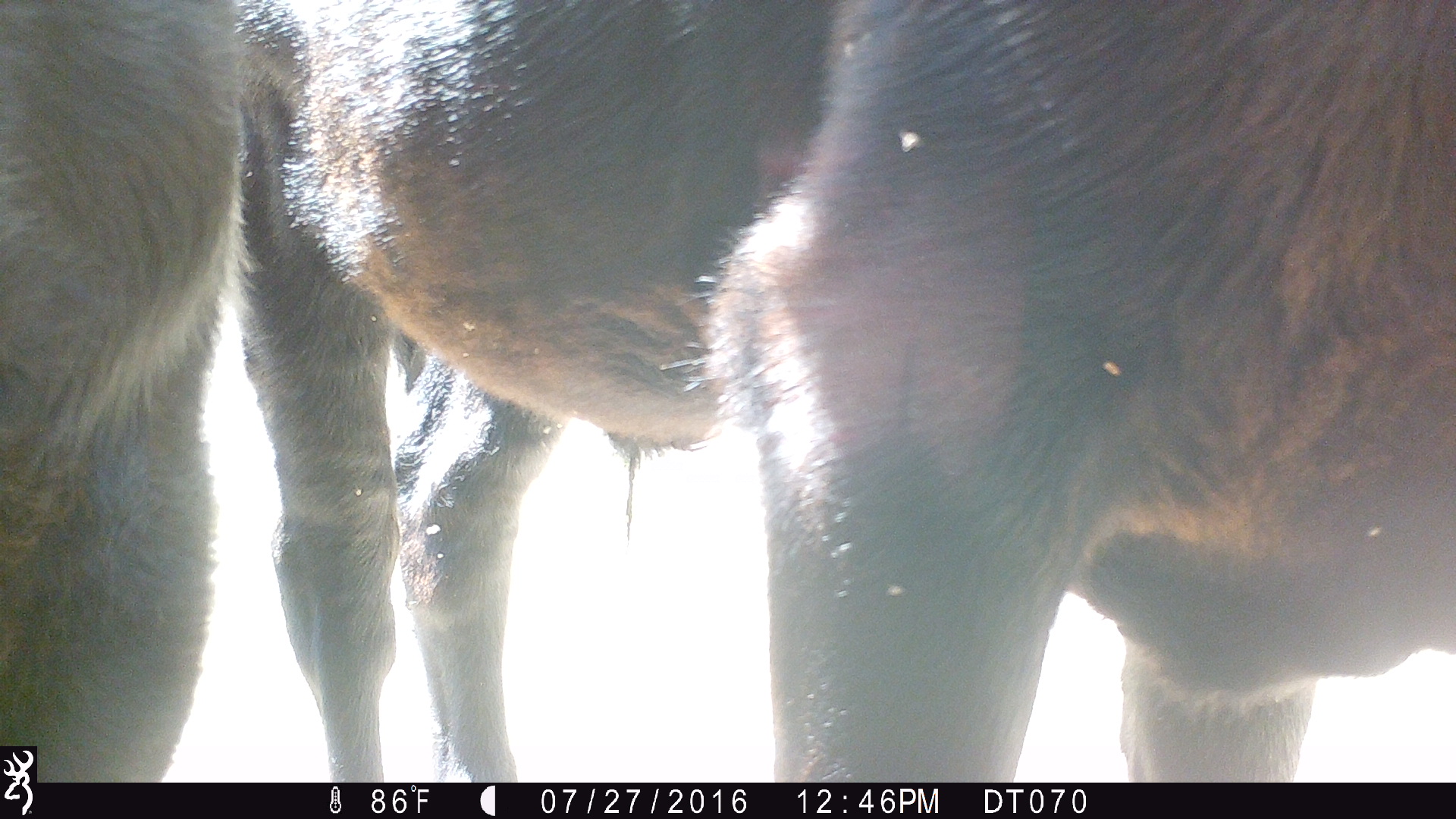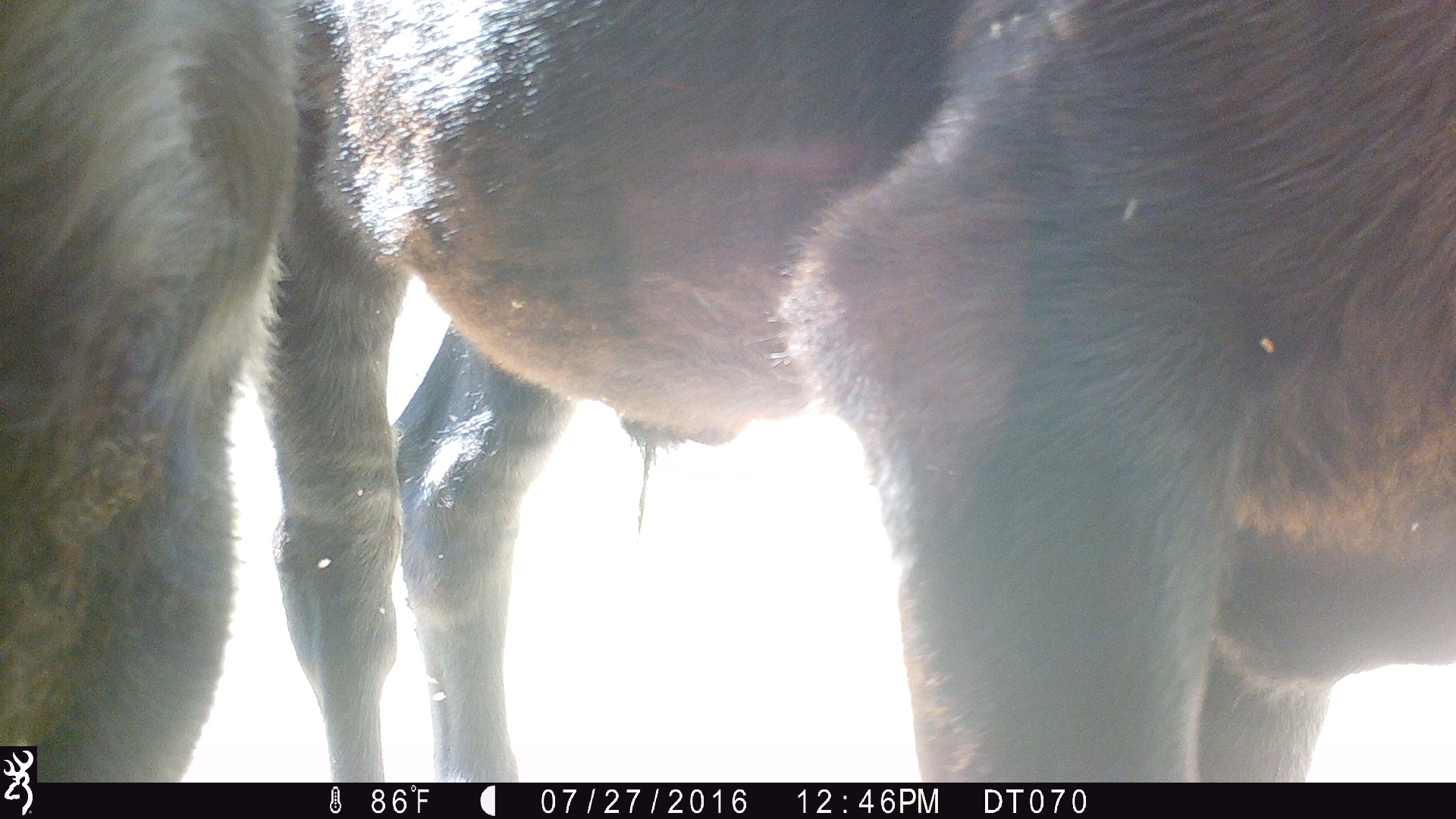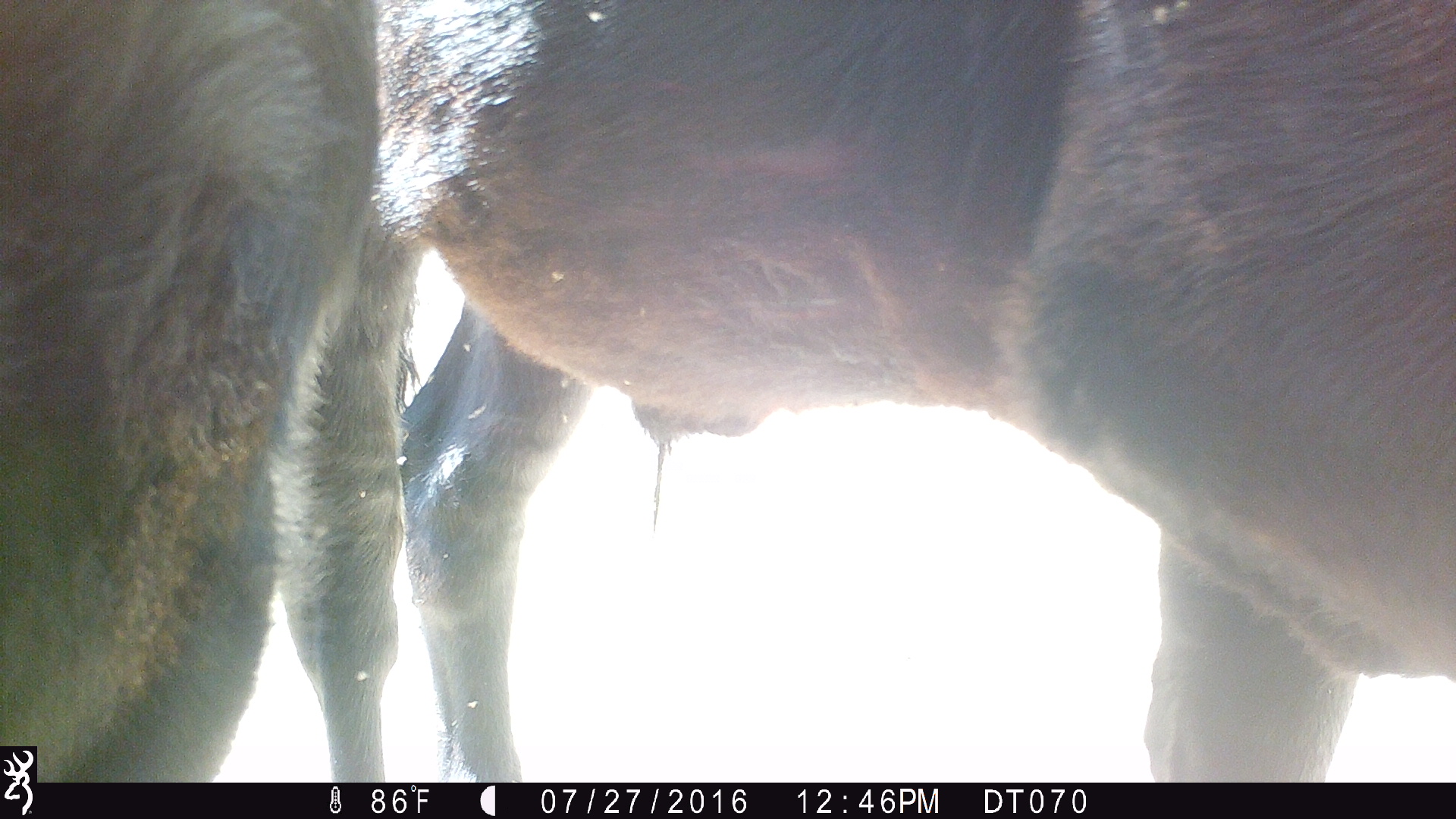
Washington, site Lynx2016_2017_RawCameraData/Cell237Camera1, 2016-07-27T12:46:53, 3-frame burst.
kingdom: Animalia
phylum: Chordata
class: Mammalia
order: Artiodactyla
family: Bovidae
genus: Bos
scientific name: Bos taurus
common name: domestic cattle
Domestic cattle (Bos taurus). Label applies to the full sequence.